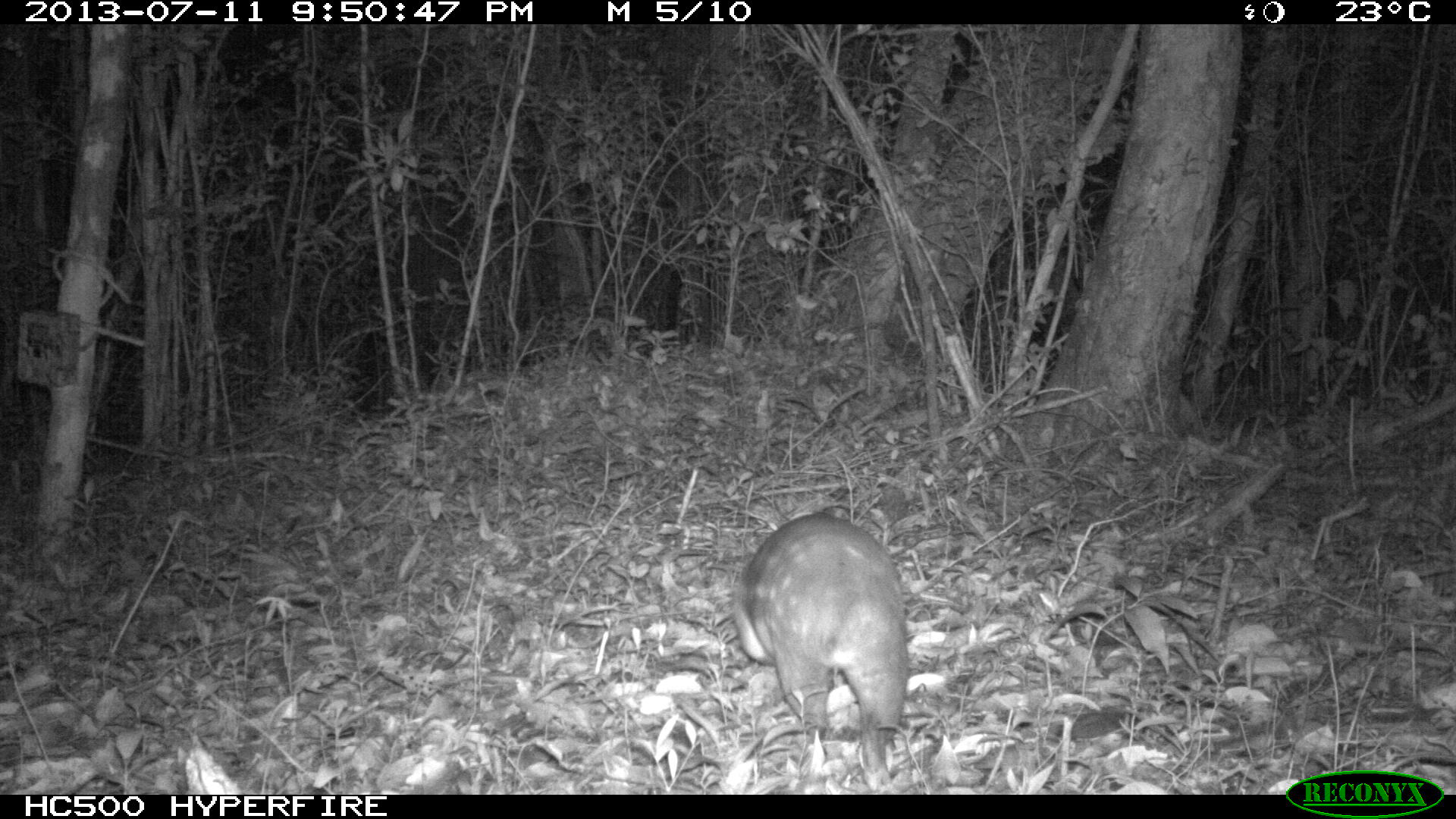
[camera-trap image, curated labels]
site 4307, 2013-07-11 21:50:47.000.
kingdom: Animalia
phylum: Chordata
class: Mammalia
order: Rodentia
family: Cuniculidae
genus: Cuniculus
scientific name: Cuniculus paca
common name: lowland paca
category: agouti paca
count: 1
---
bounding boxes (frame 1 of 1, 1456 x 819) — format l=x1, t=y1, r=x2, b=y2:
agouti paca: l=731, t=511, r=909, b=790